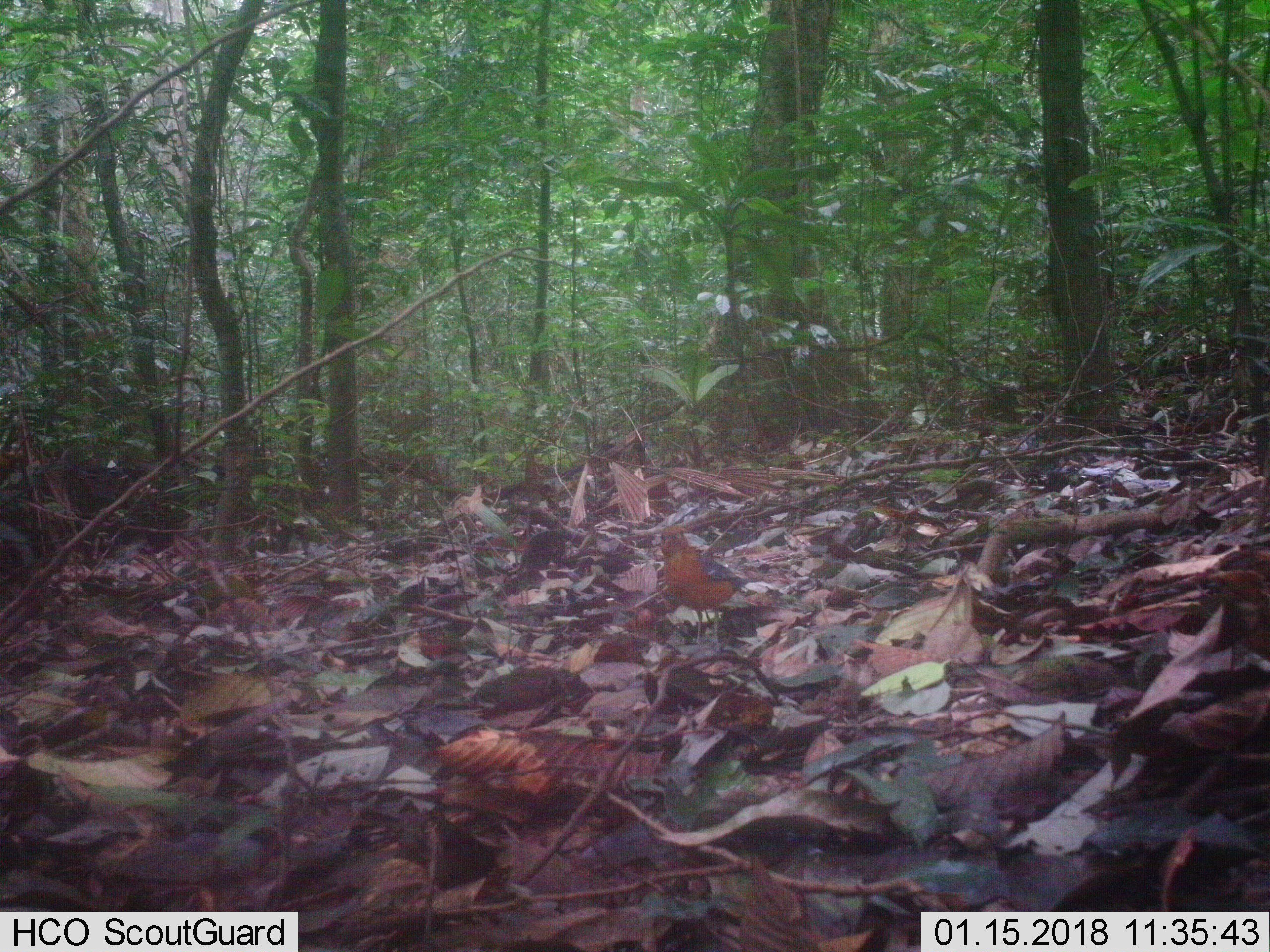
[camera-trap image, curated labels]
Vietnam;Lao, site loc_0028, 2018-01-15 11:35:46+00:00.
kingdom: Animalia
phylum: Chordata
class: Aves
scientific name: Aves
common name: bird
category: unidentified bird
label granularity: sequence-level